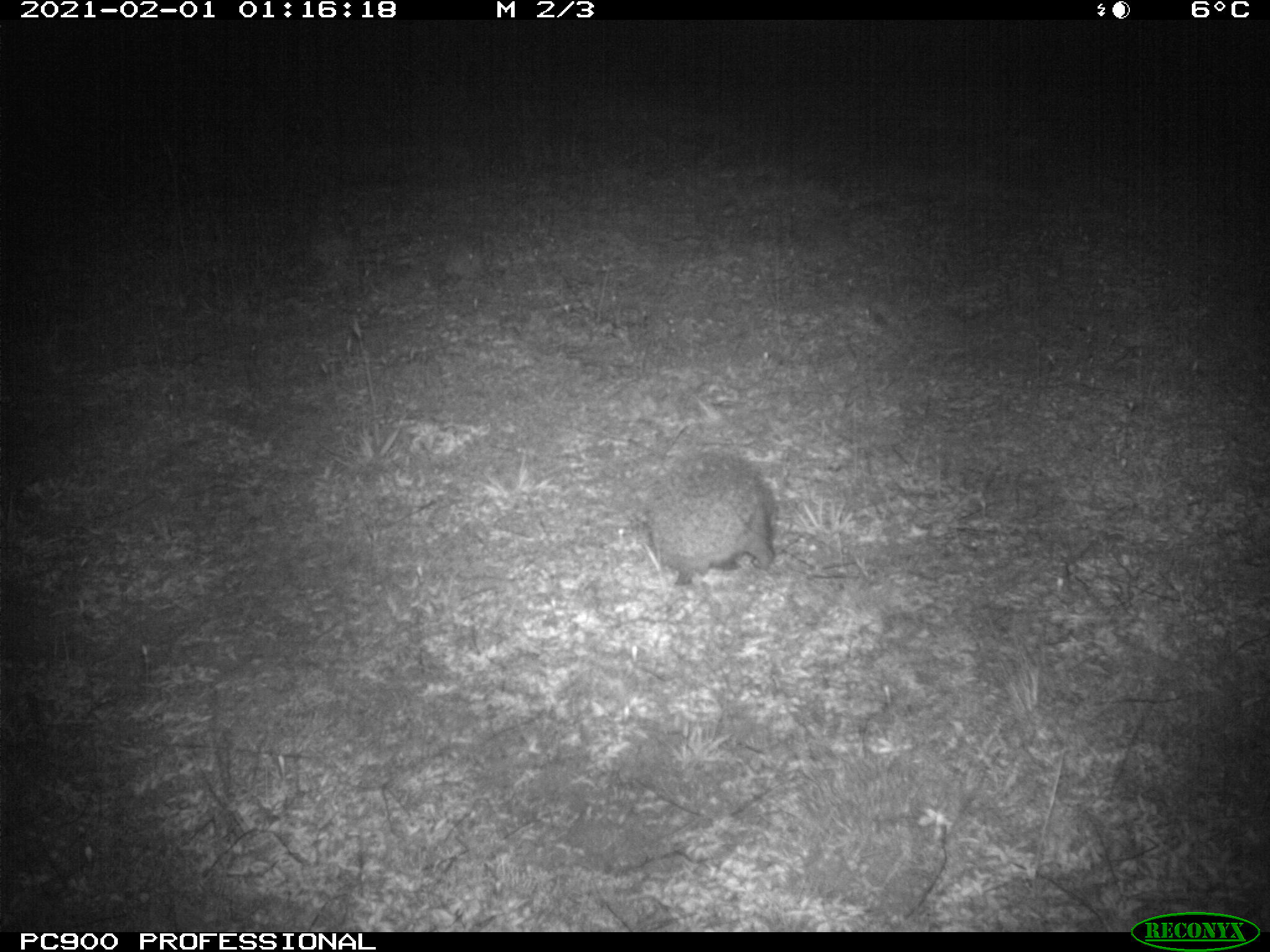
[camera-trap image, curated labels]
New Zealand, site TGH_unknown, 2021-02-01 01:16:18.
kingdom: Animalia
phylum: Chordata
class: Mammalia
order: Eulipotyphla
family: Erinaceidae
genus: Erinaceus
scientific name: Erinaceus europaeus europaeus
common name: european hedgehog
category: hedgehog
Hedgehog (european hedgehog) (Erinaceus europaeus europaeus).